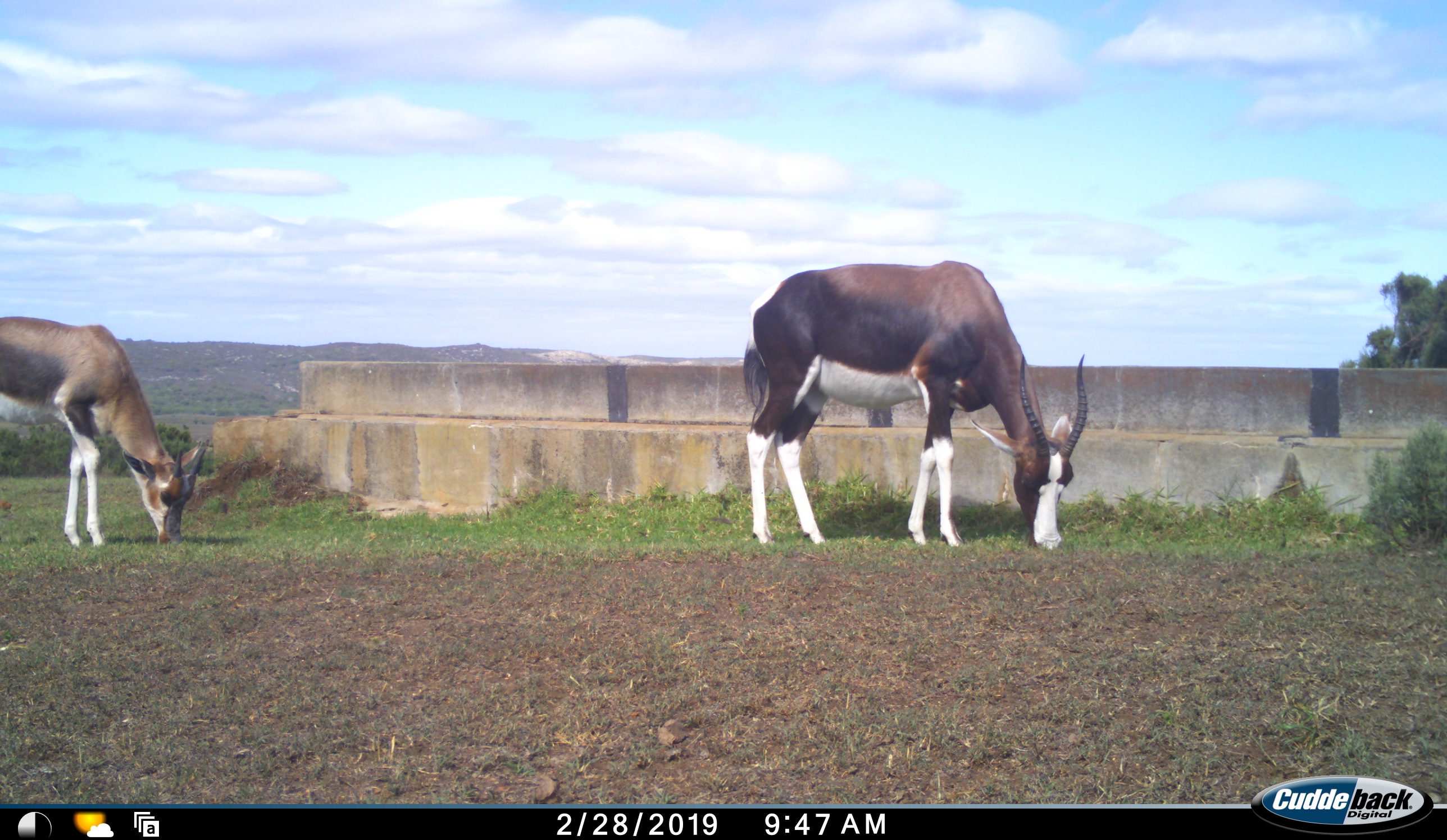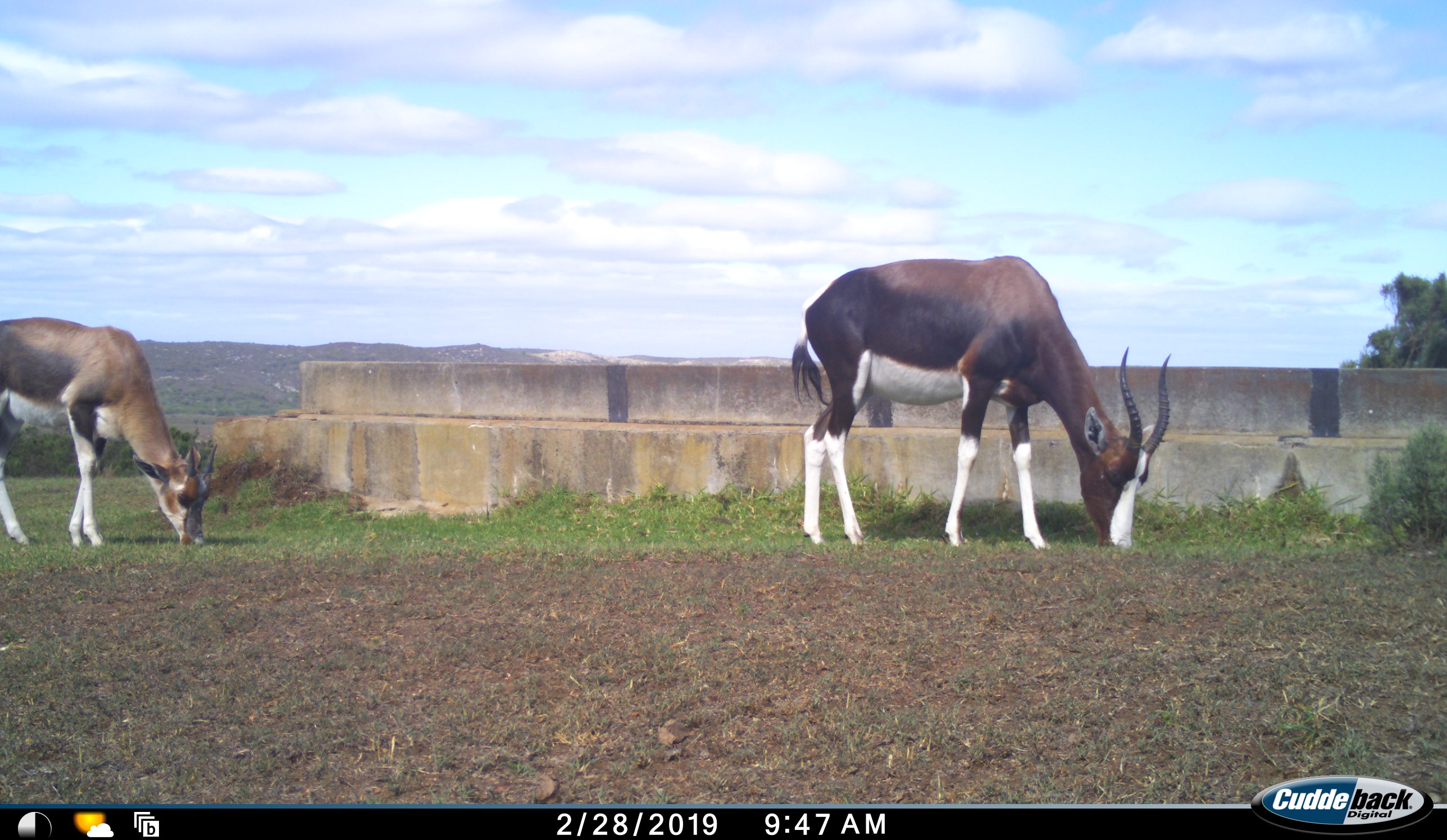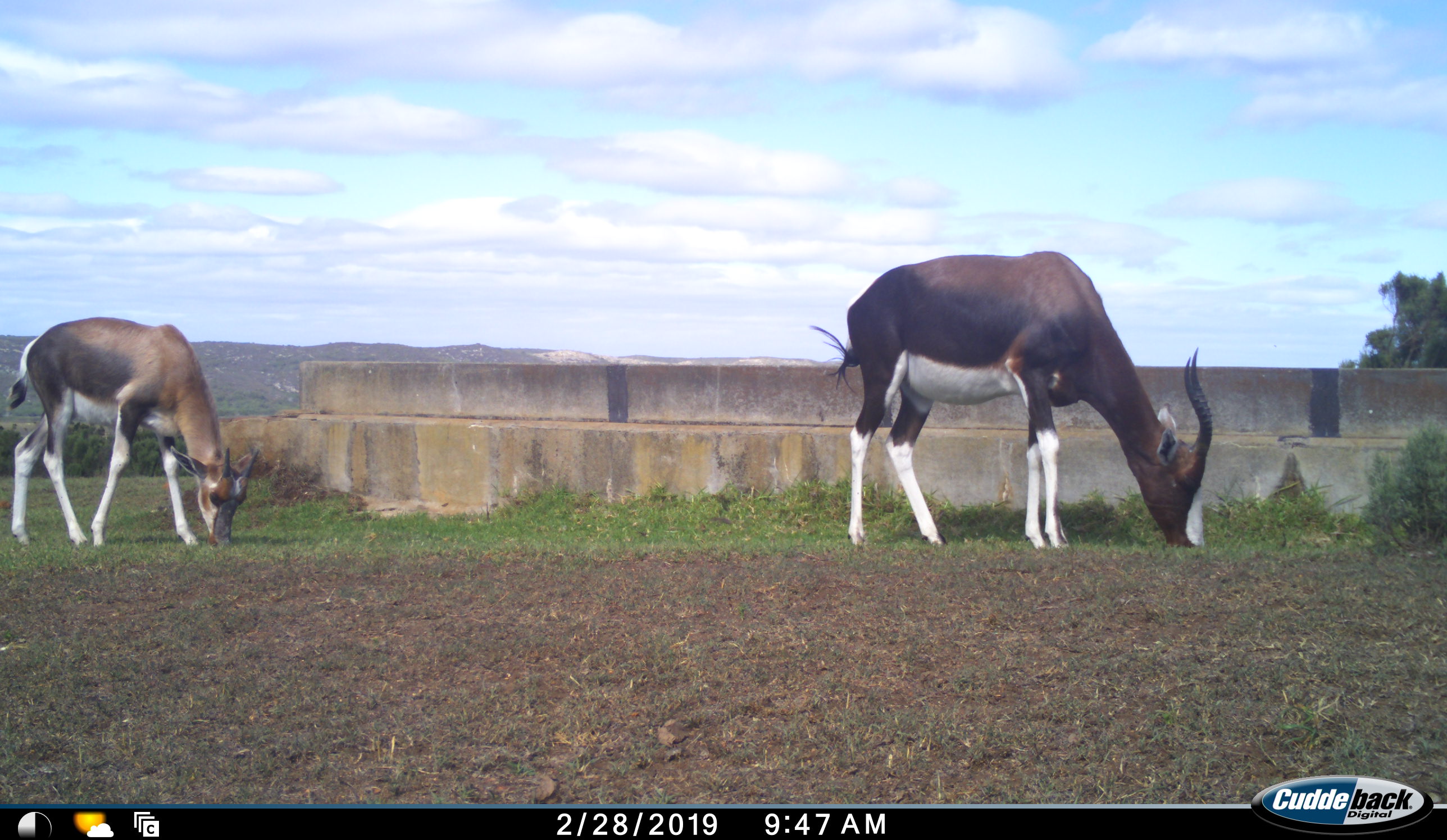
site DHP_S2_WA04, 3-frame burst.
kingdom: Animalia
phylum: Chordata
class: Mammalia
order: Artiodactyla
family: Bovidae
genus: Damaliscus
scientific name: Damaliscus pygargus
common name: bontebok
Bontebok (Damaliscus pygargus), count 2. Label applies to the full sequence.